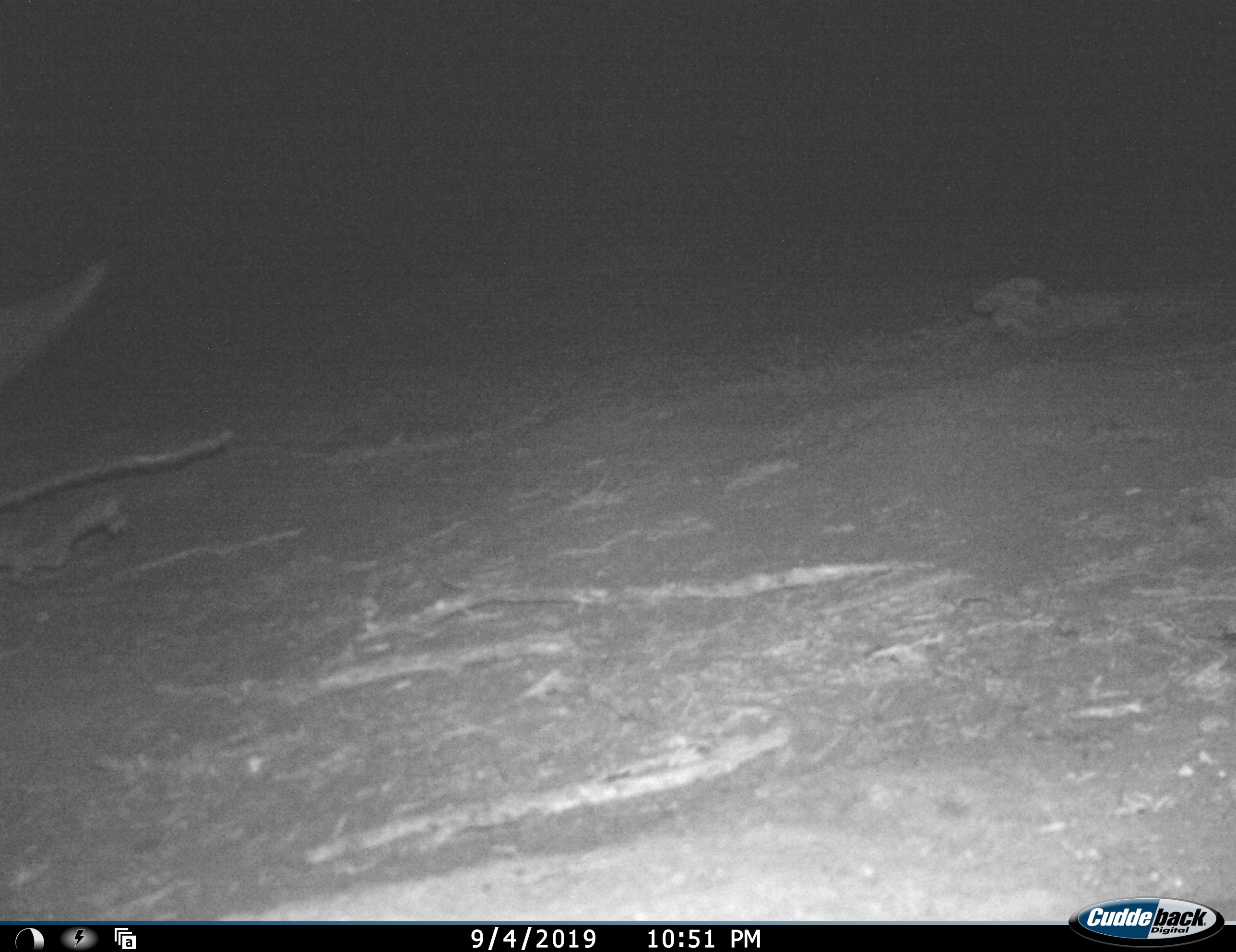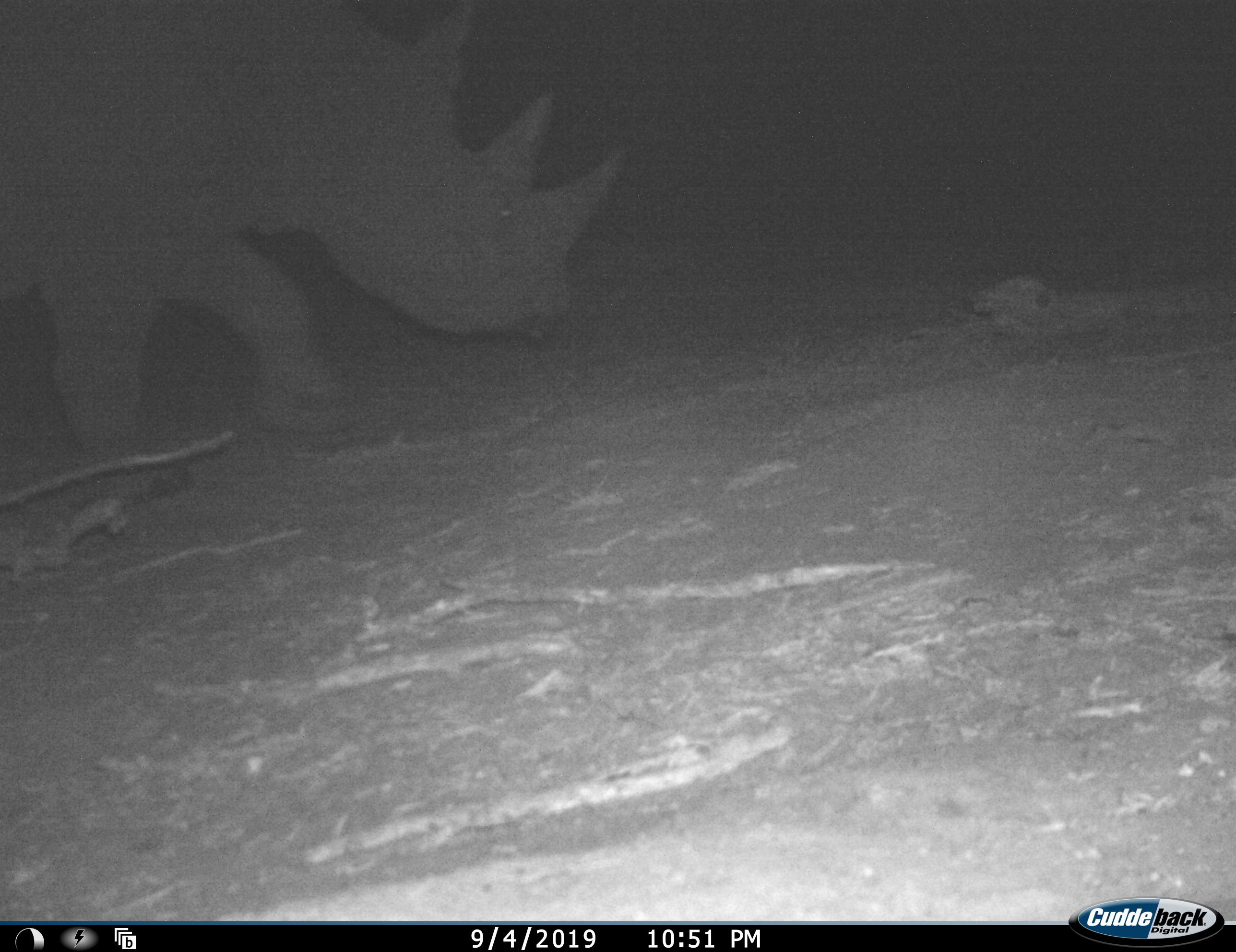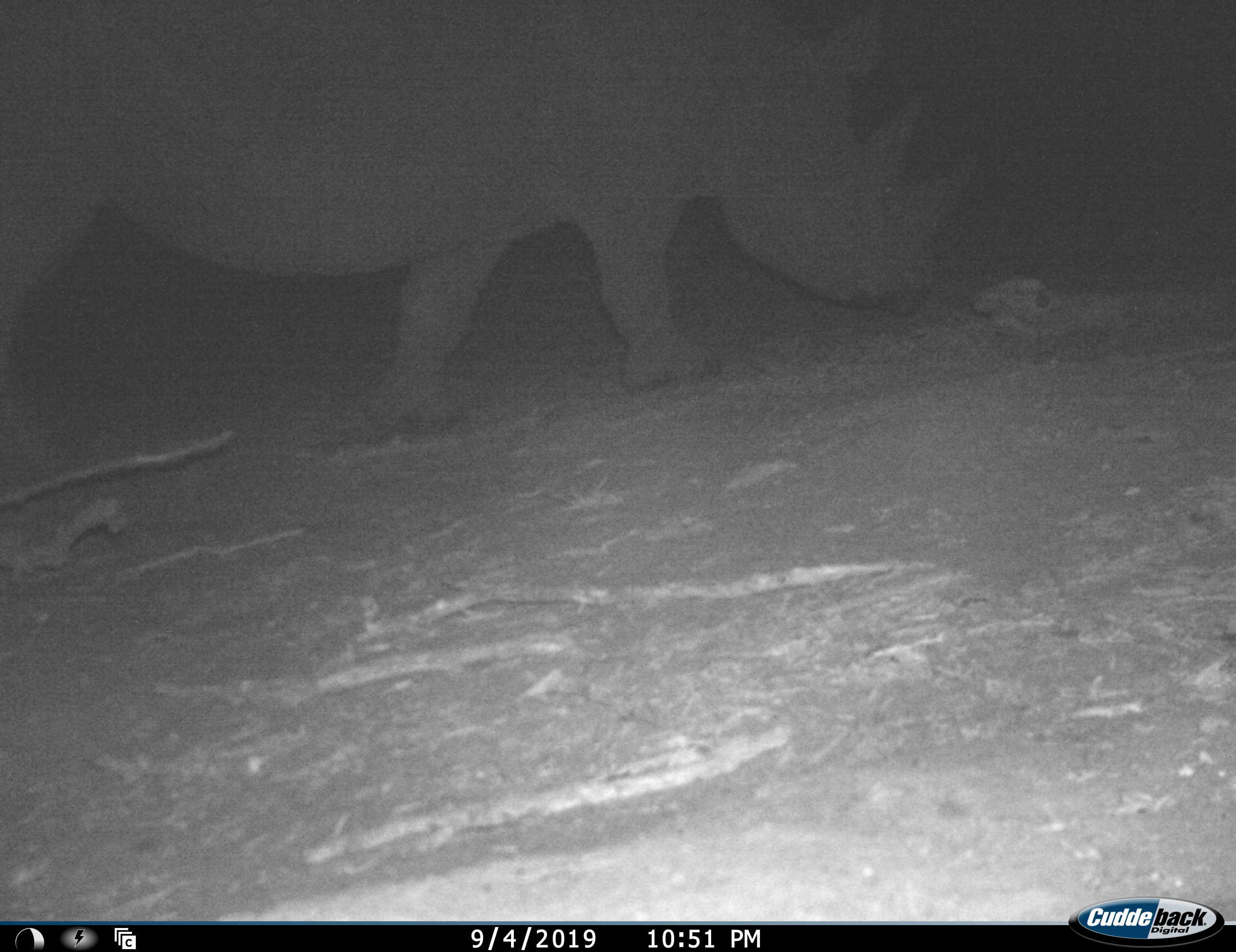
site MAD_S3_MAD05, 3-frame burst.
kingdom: Animalia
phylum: Chordata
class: Mammalia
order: Perissodactyla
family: Rhinocerotidae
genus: Diceros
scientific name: Diceros bicornis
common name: black rhinoceros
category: rhinocerosblack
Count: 1.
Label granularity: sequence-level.